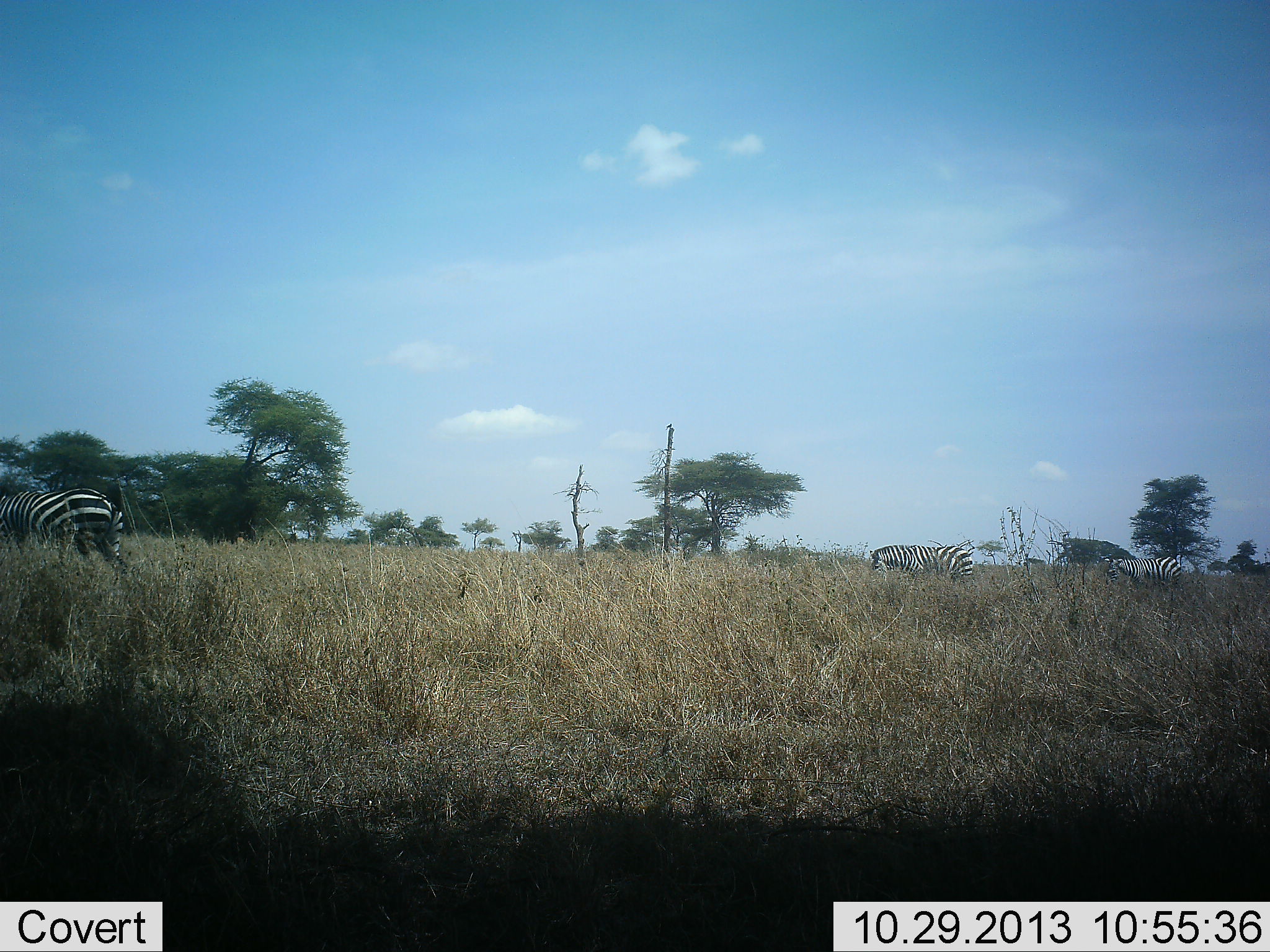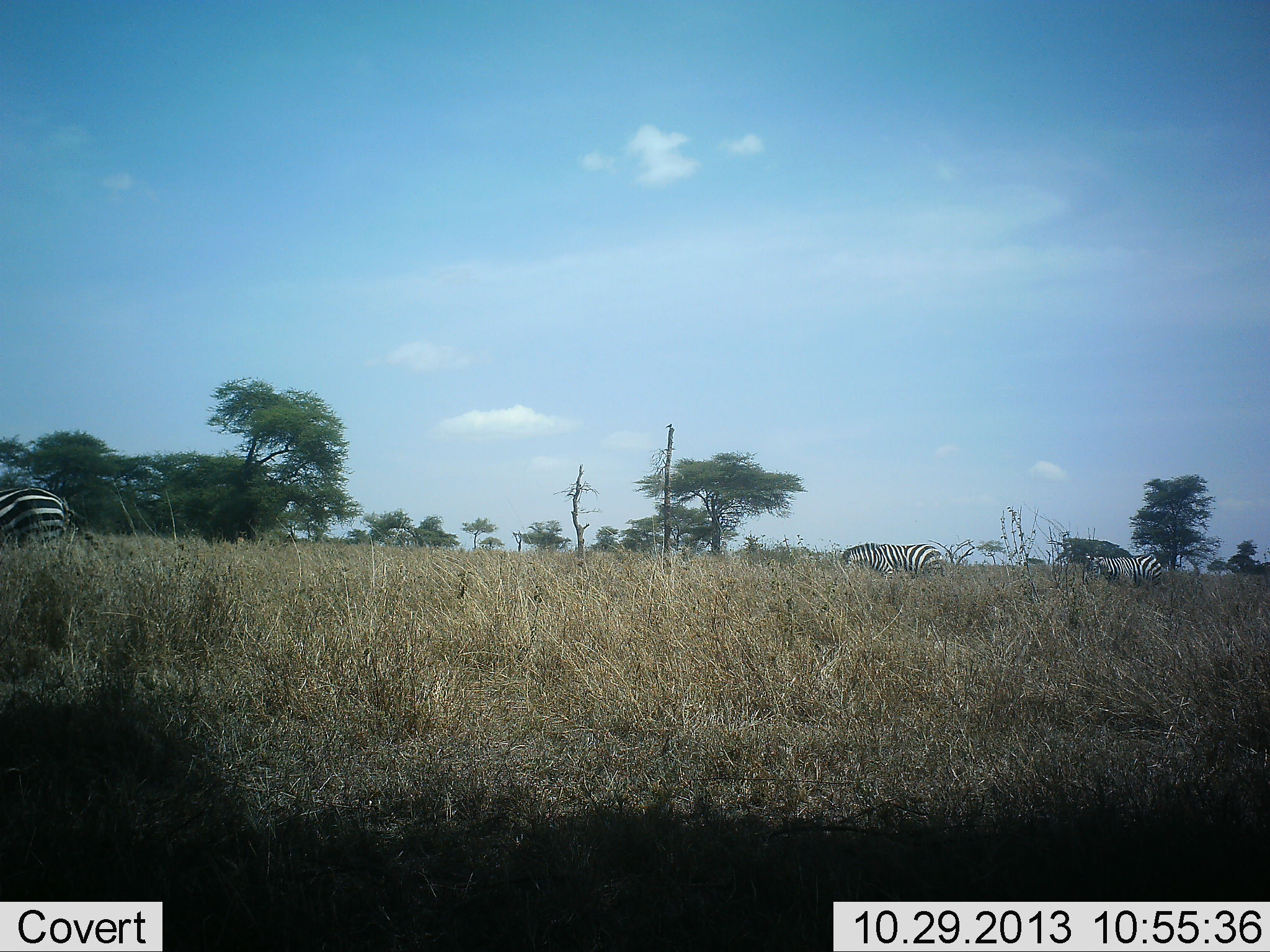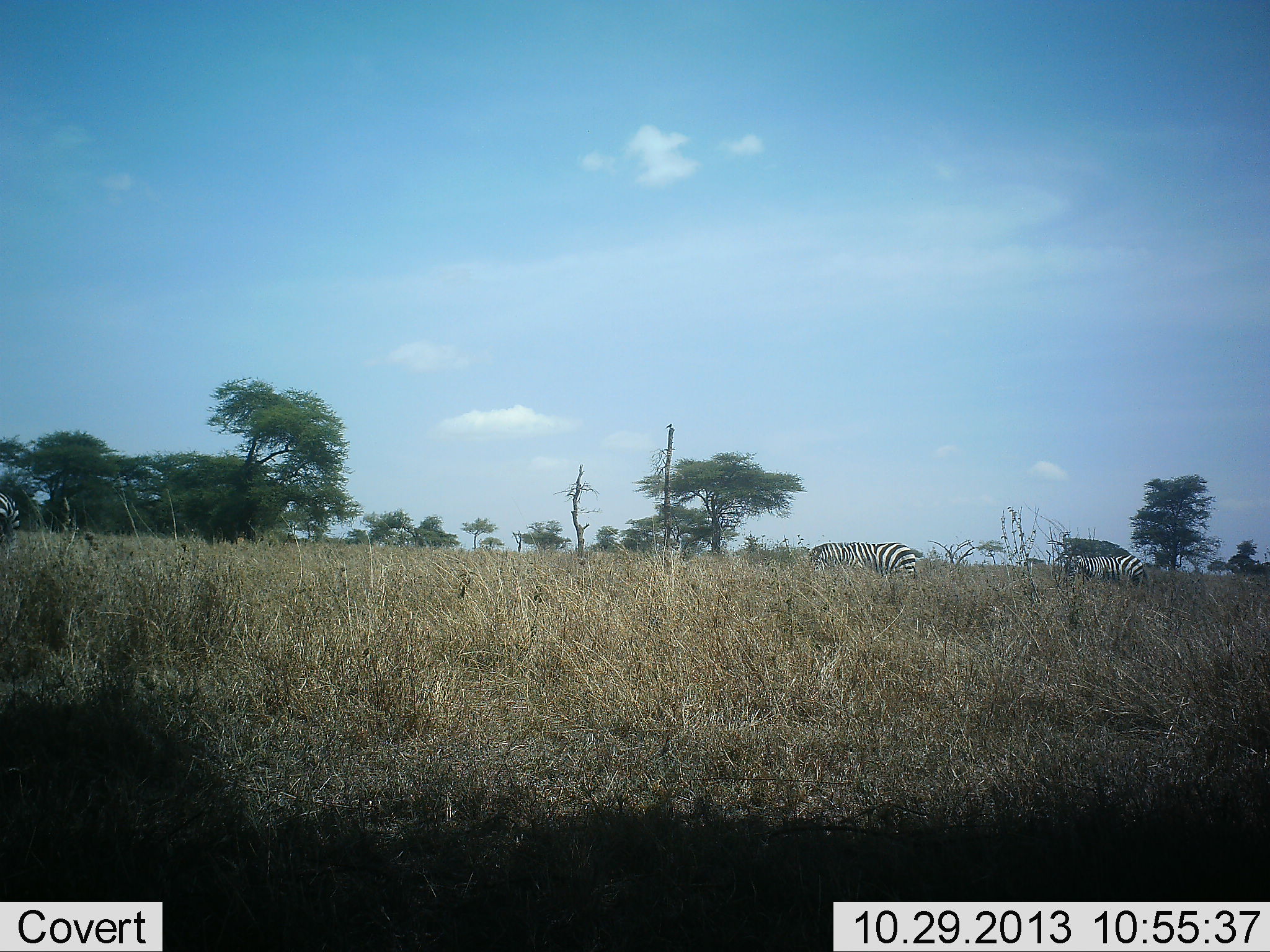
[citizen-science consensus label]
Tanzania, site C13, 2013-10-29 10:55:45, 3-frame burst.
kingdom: Animalia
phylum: Chordata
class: Mammalia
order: Perissodactyla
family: Equidae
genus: Equus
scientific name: Equus quagga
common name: plains zebra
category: zebra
Zebra (plains zebra) (Equus quagga), count 3. Behavior (volunteer vote fractions): standing 12%, resting 3%, moving 81%, interacting 3%. Young present (vote fraction): 0%. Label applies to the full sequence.